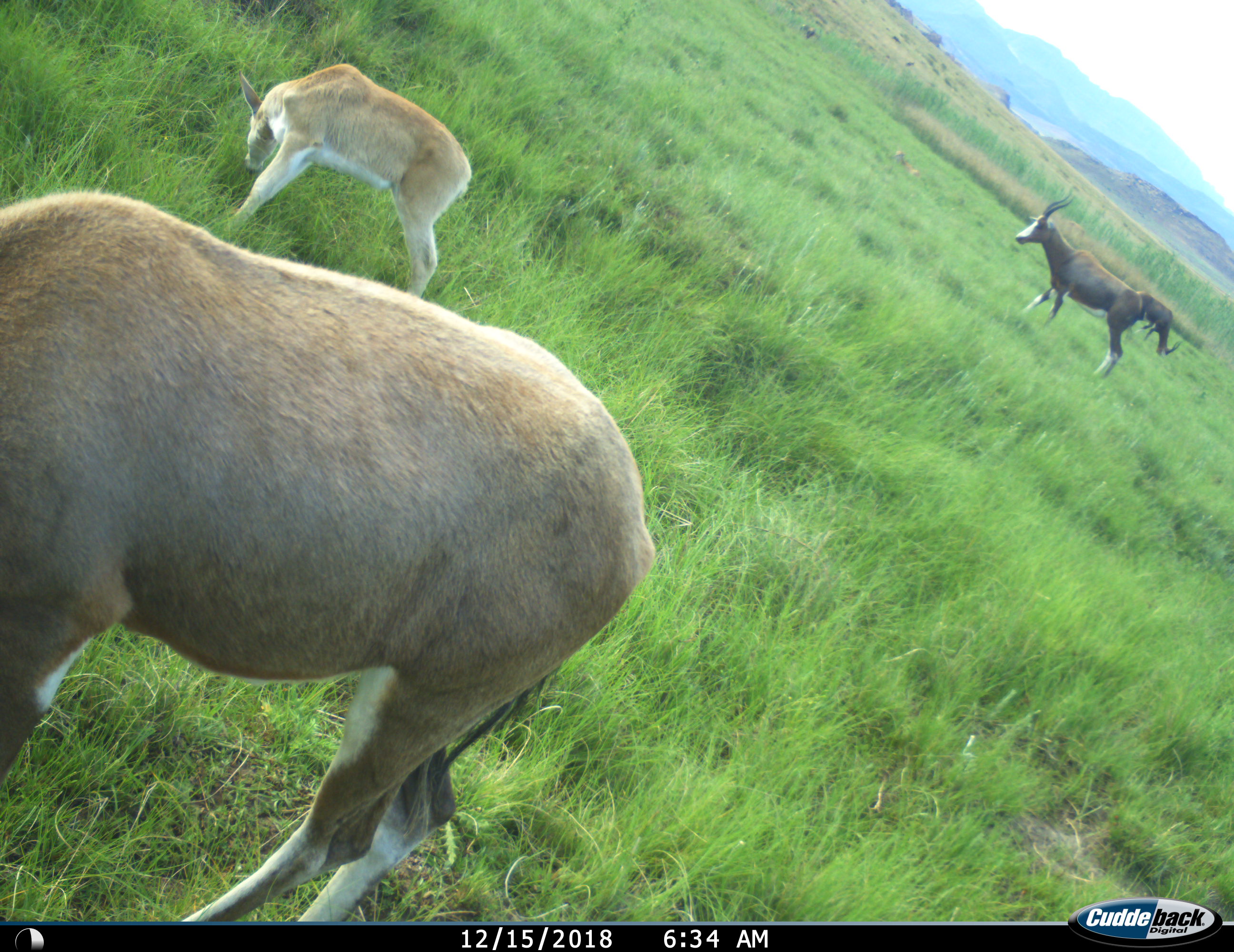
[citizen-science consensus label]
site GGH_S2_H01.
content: unidentified animal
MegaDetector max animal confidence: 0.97